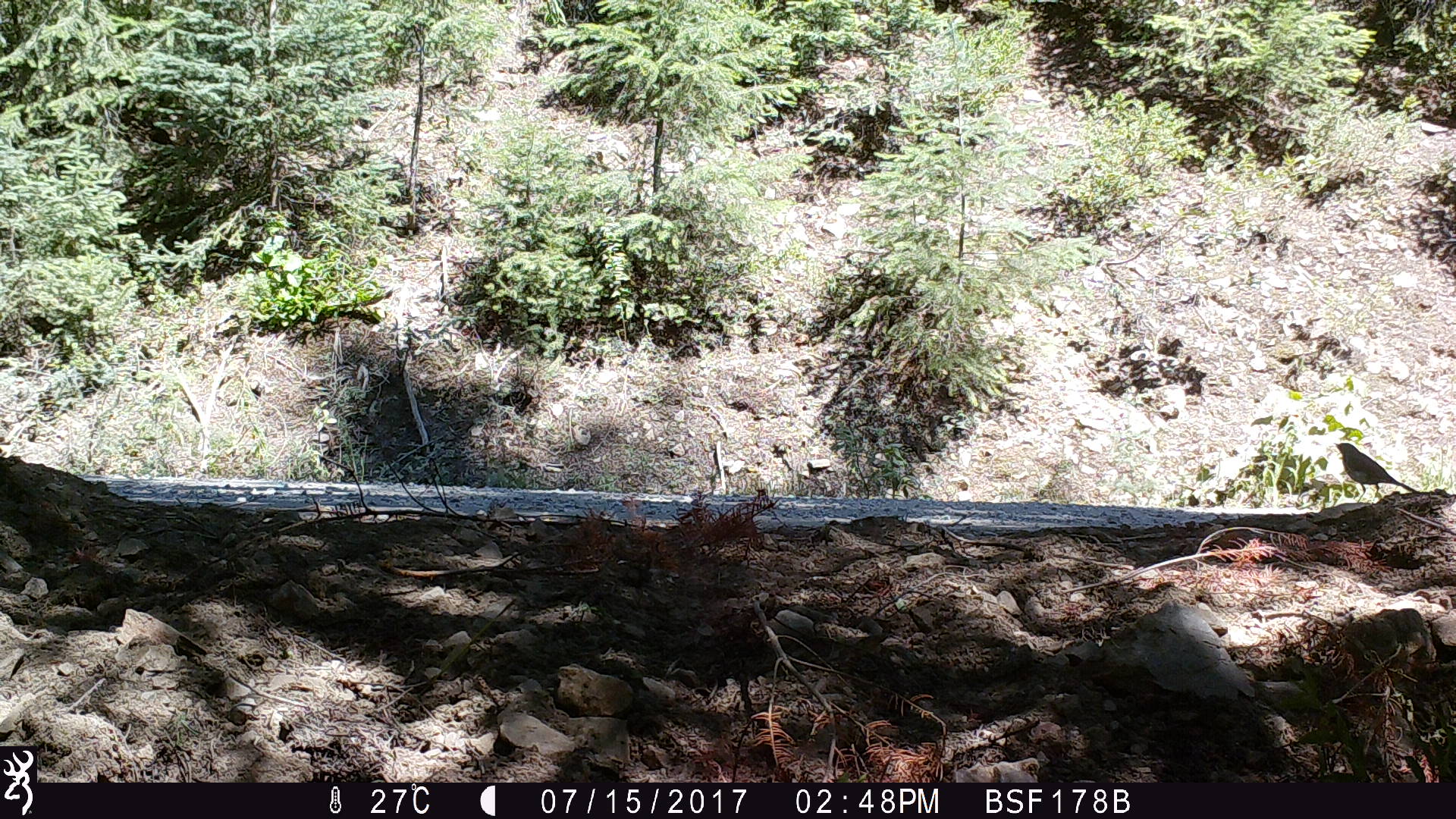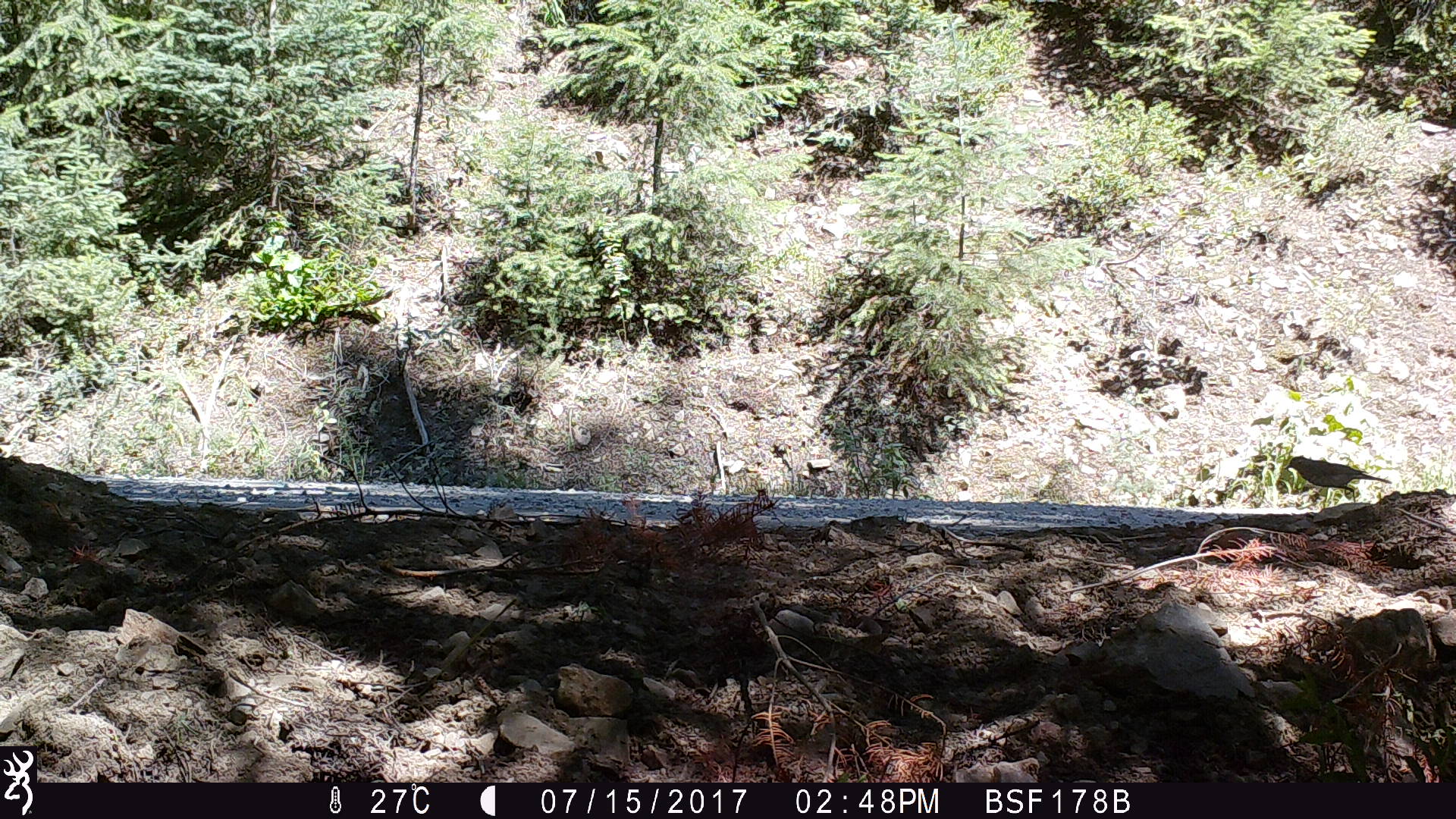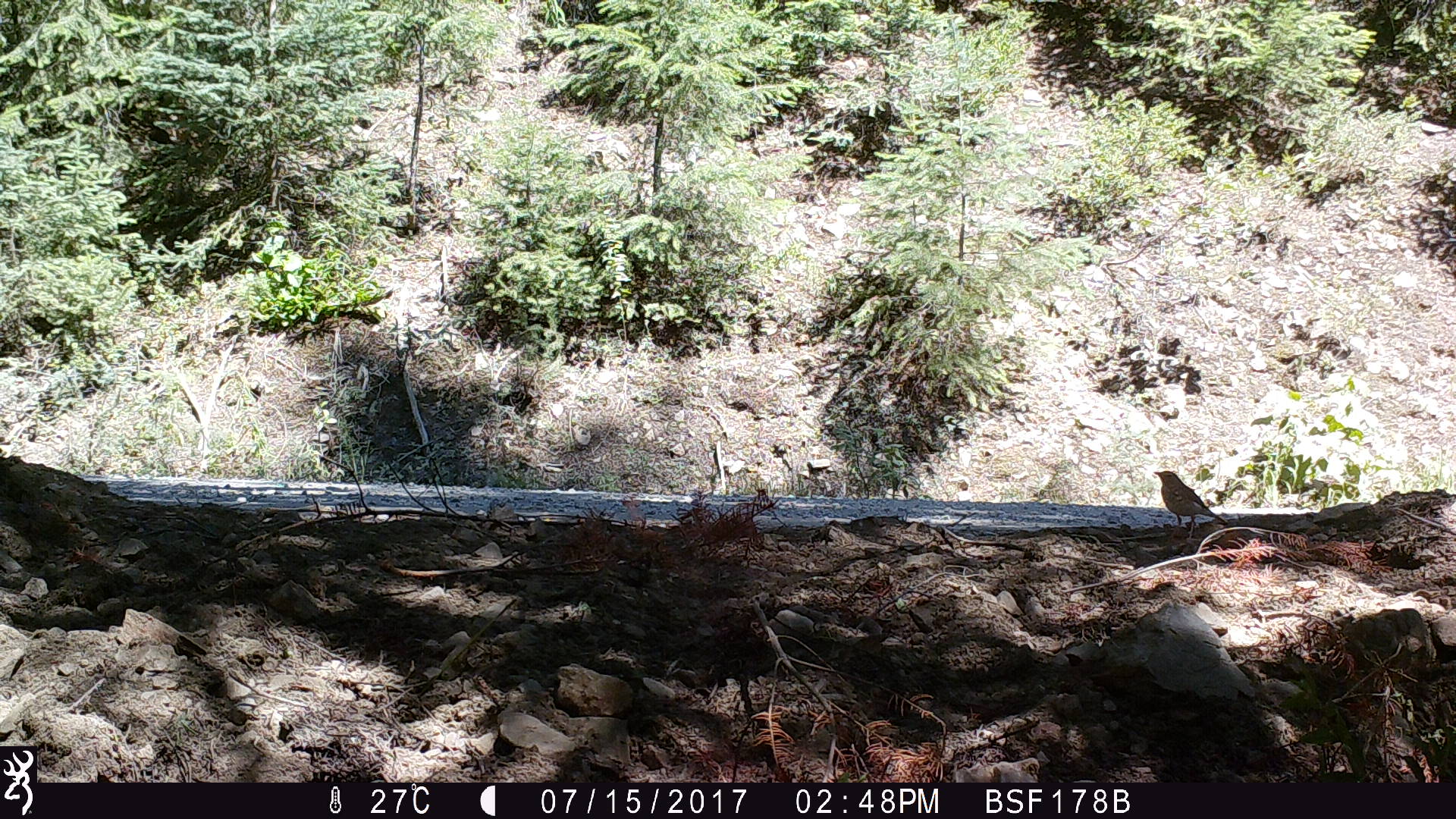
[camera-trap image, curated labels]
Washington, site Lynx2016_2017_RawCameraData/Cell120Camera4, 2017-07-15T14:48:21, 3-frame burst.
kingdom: Animalia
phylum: Chordata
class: Aves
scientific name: Aves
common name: birds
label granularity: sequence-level